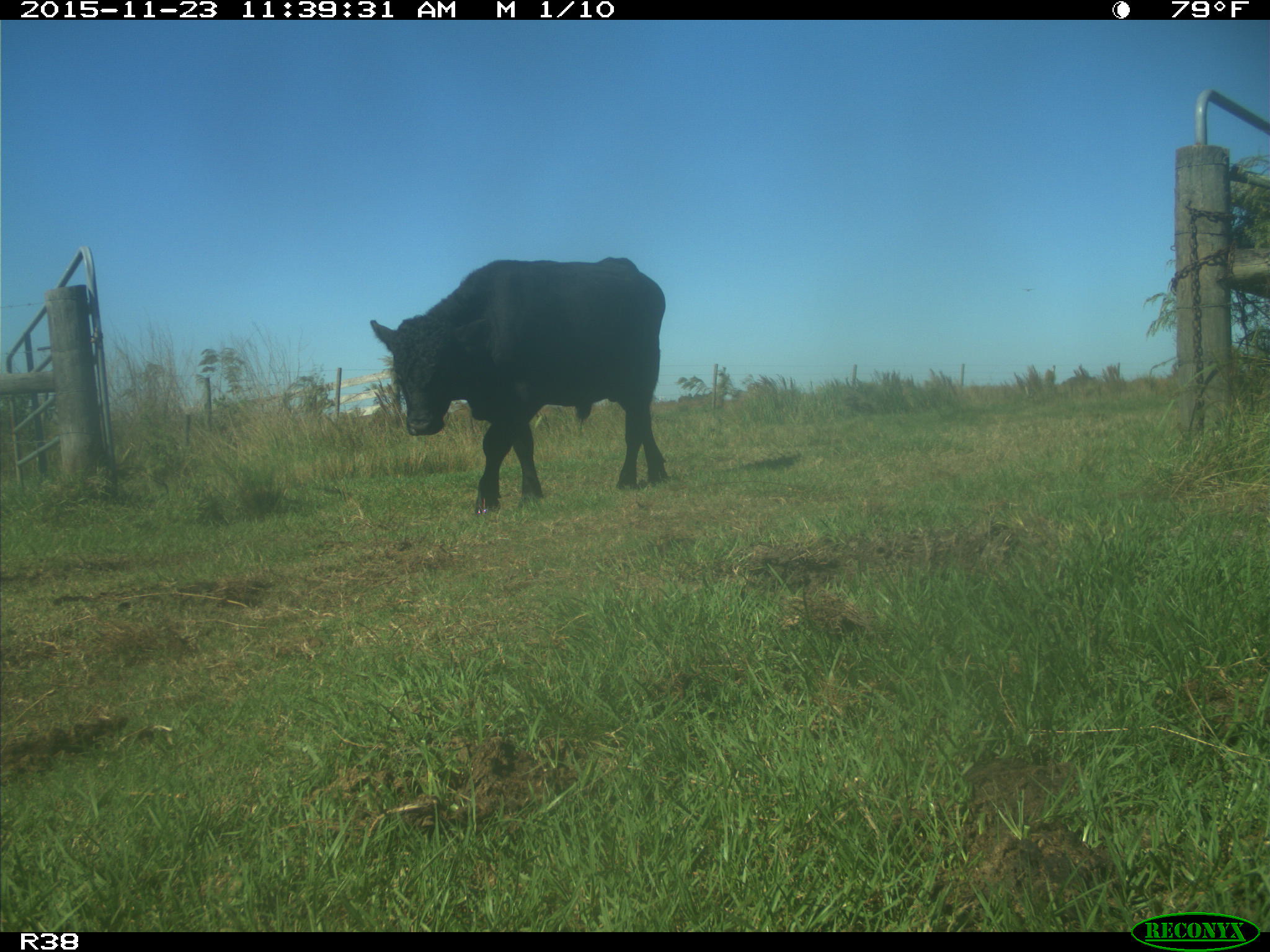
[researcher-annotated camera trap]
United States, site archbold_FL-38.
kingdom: Animalia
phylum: Chordata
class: Mammalia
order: Artiodactyla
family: Bovidae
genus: Bos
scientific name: Bos taurus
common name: domestic cow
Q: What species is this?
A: Bos taurus (domestic cow).